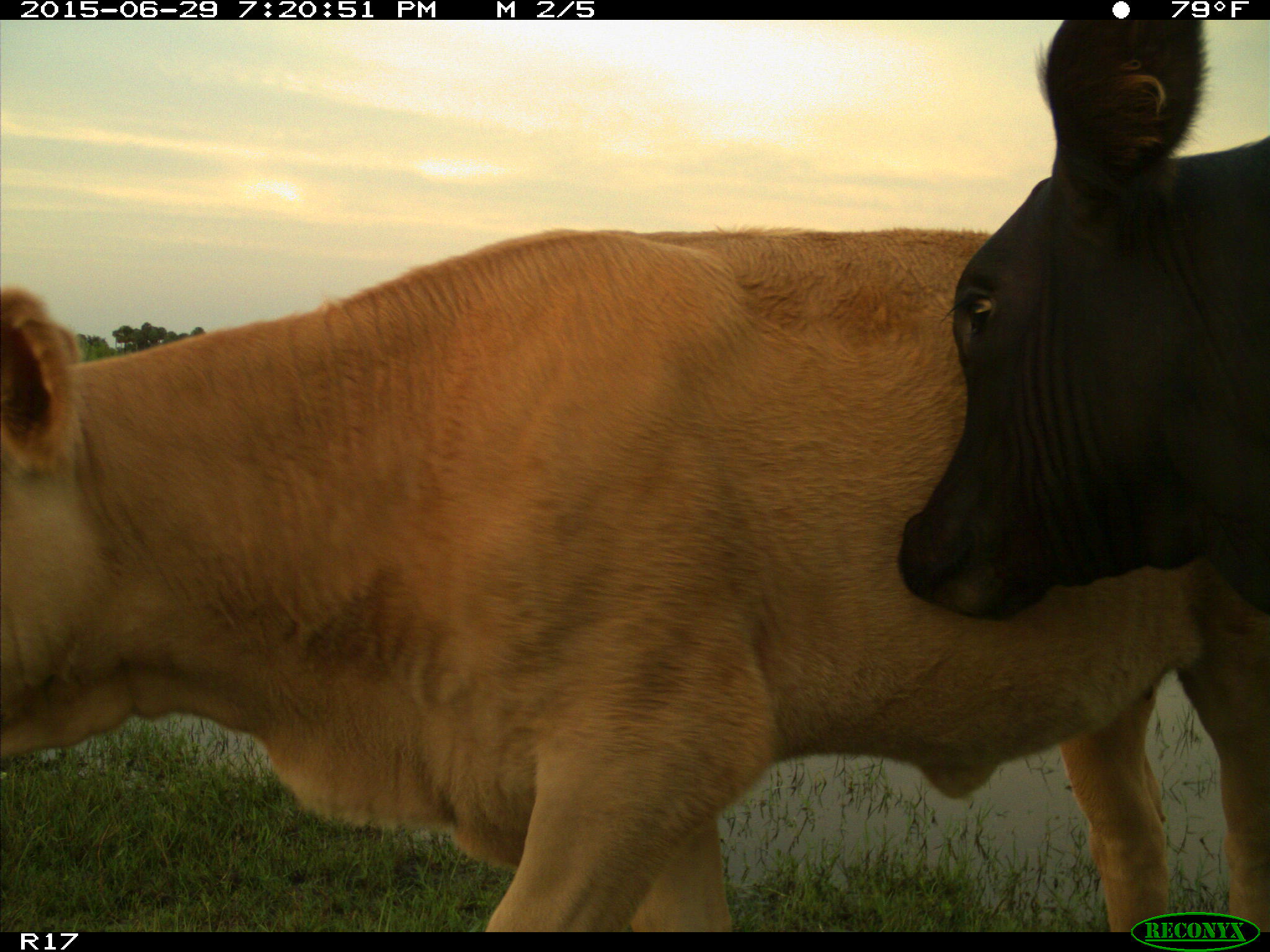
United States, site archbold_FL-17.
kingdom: Animalia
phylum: Chordata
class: Mammalia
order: Artiodactyla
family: Bovidae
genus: Bos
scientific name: Bos taurus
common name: domestic cow